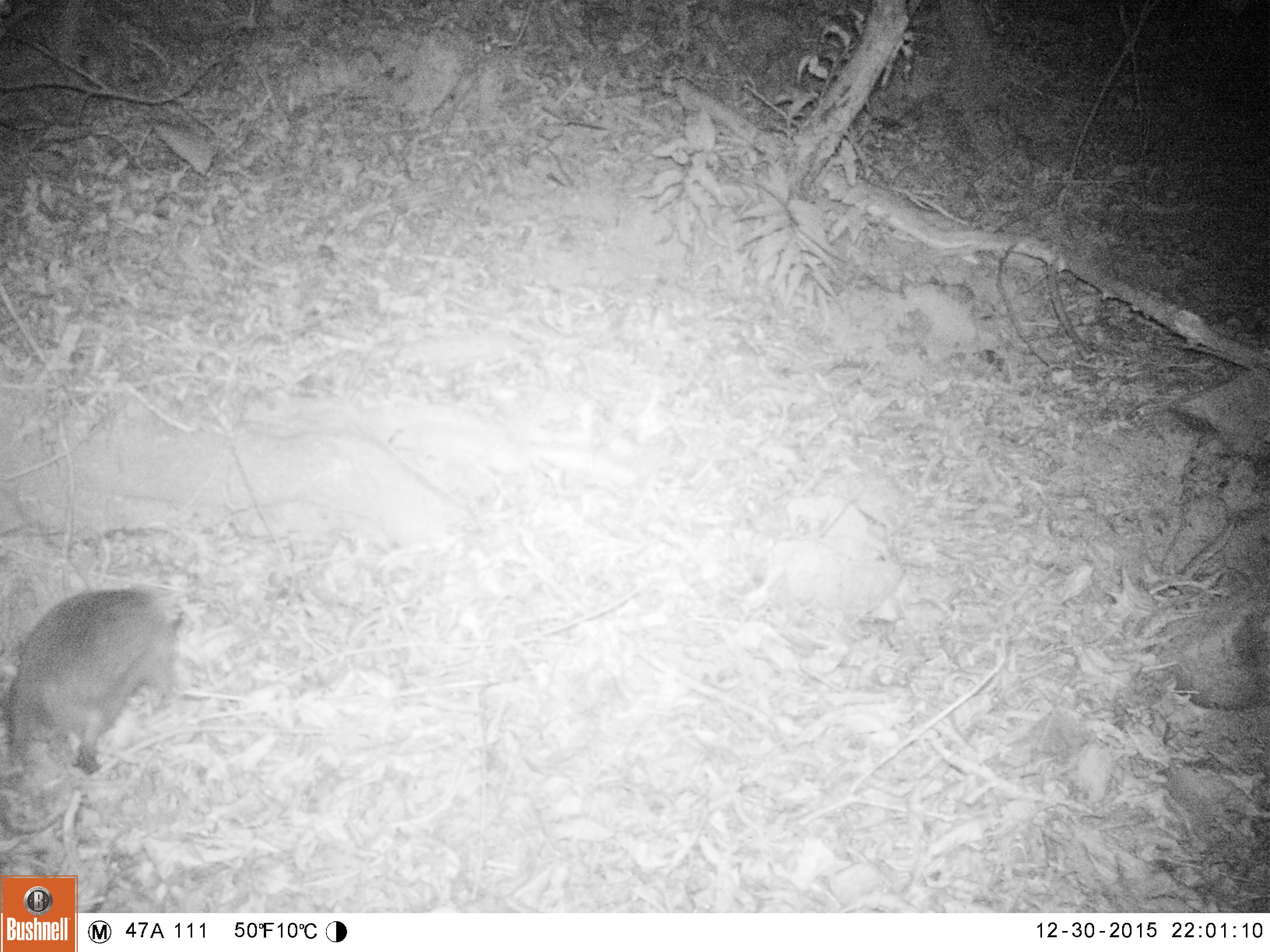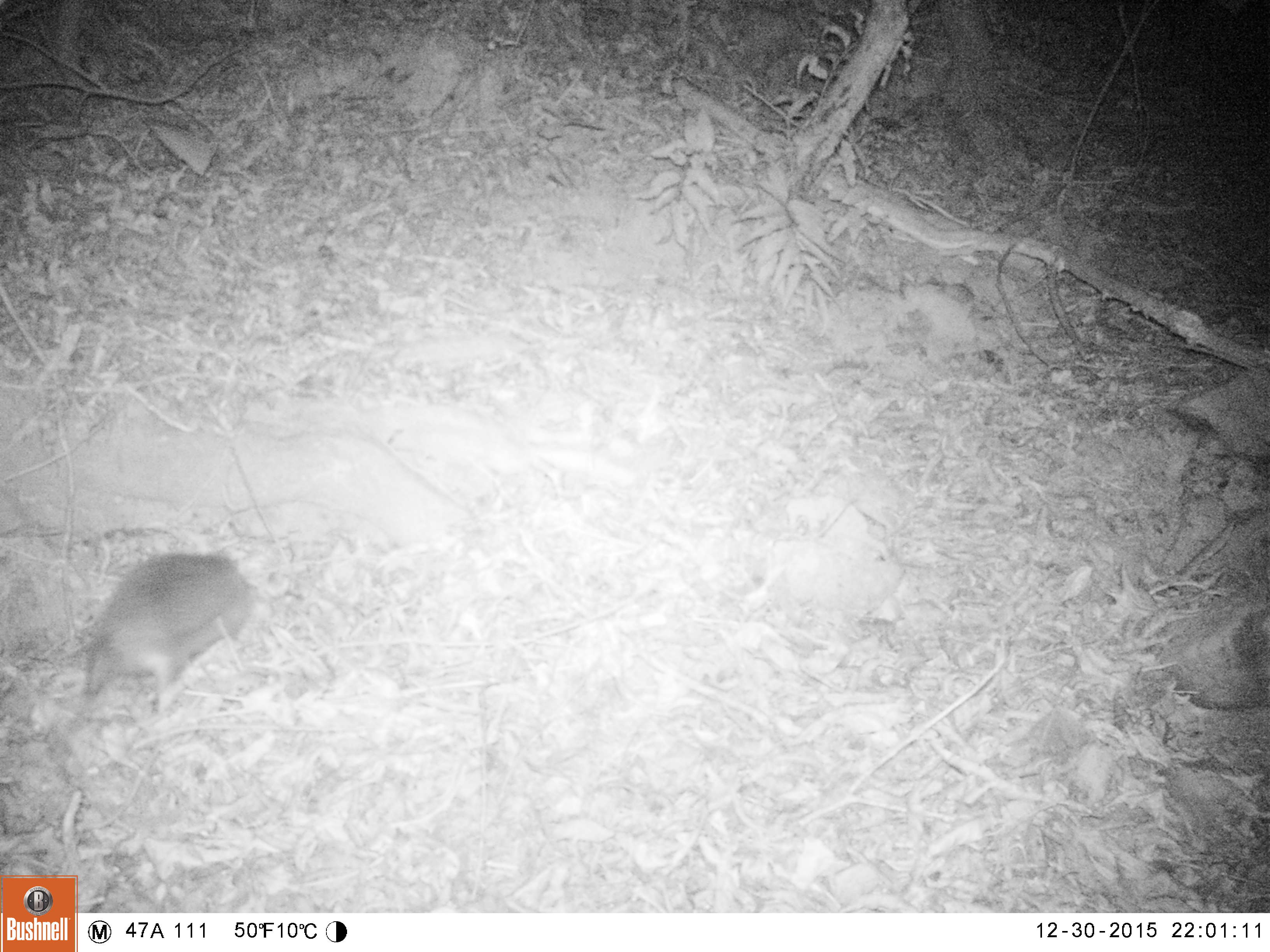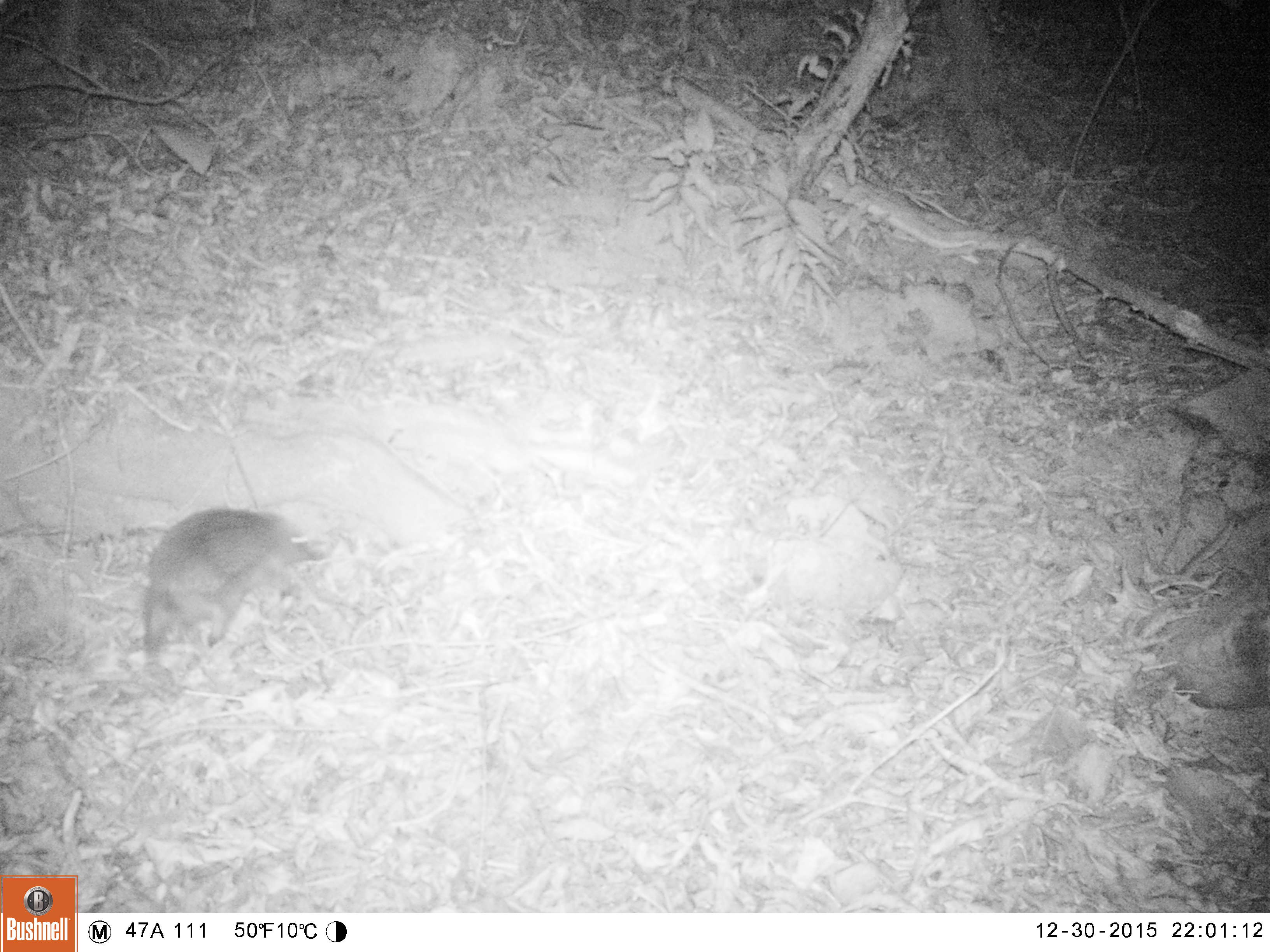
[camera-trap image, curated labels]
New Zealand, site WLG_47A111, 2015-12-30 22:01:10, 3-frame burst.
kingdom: Animalia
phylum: Chordata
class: Mammalia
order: Eulipotyphla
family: Erinaceidae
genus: Erinaceus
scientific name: Erinaceus europaeus europaeus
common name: european hedgehog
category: hedgehog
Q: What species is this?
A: Hedgehog (european hedgehog) (Erinaceus europaeus europaeus).